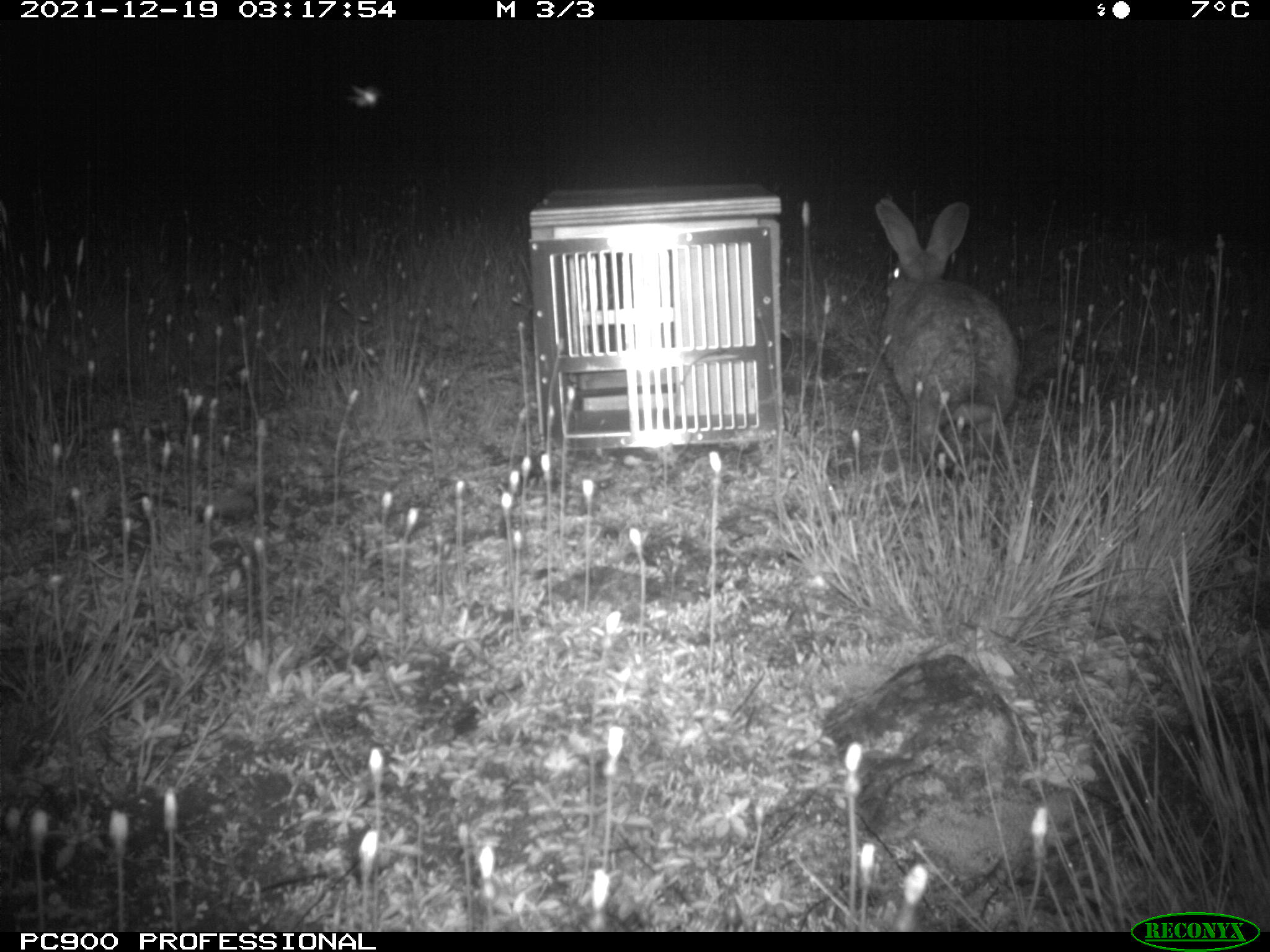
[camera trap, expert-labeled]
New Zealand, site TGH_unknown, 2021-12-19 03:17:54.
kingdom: Animalia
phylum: Chordata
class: Mammalia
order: Lagomorpha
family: Leporidae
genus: Oryctolagus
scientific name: Oryctolagus cuniculus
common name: european rabbit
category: rabbit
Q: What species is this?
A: Rabbit (european rabbit) (Oryctolagus cuniculus).